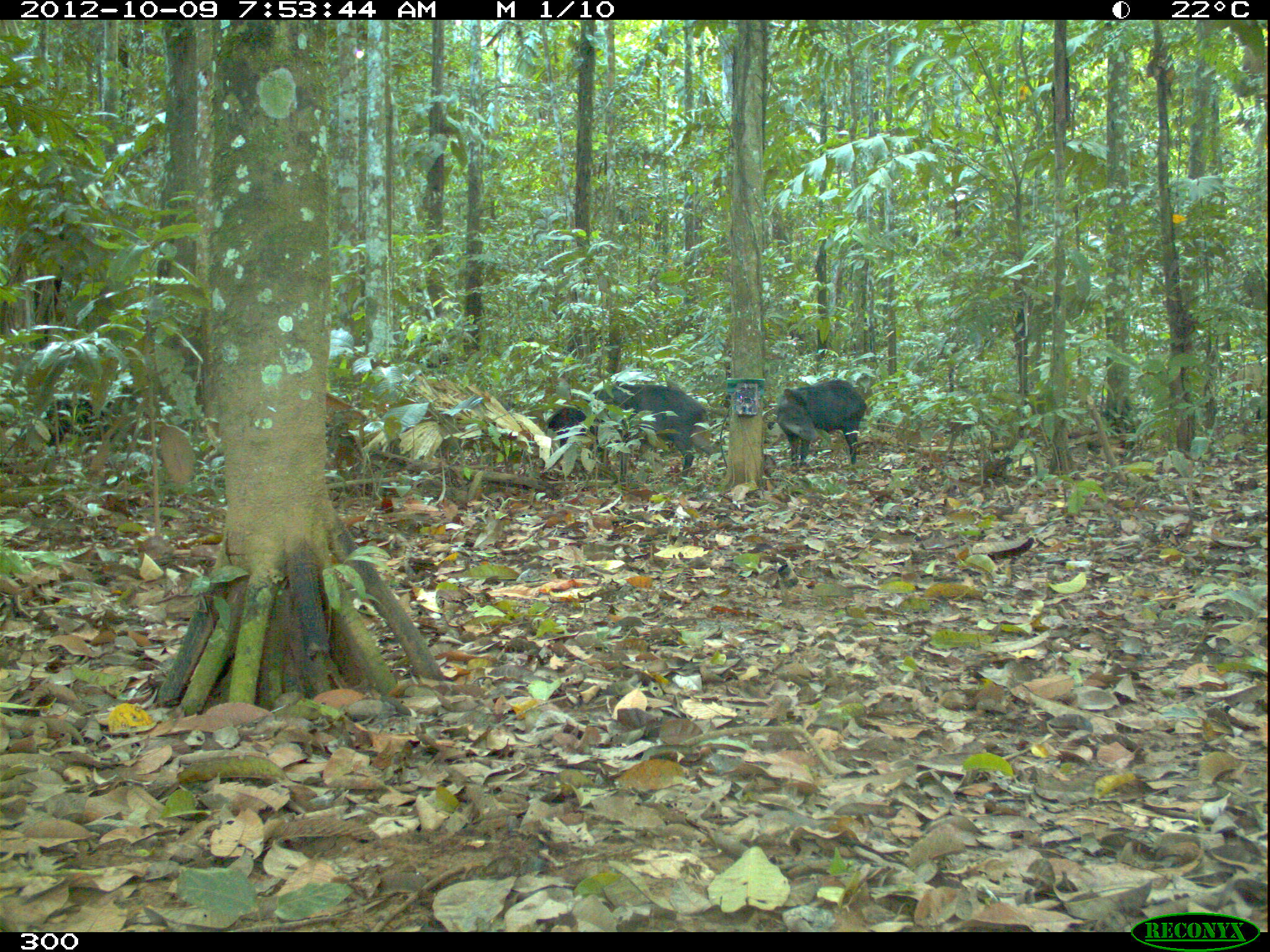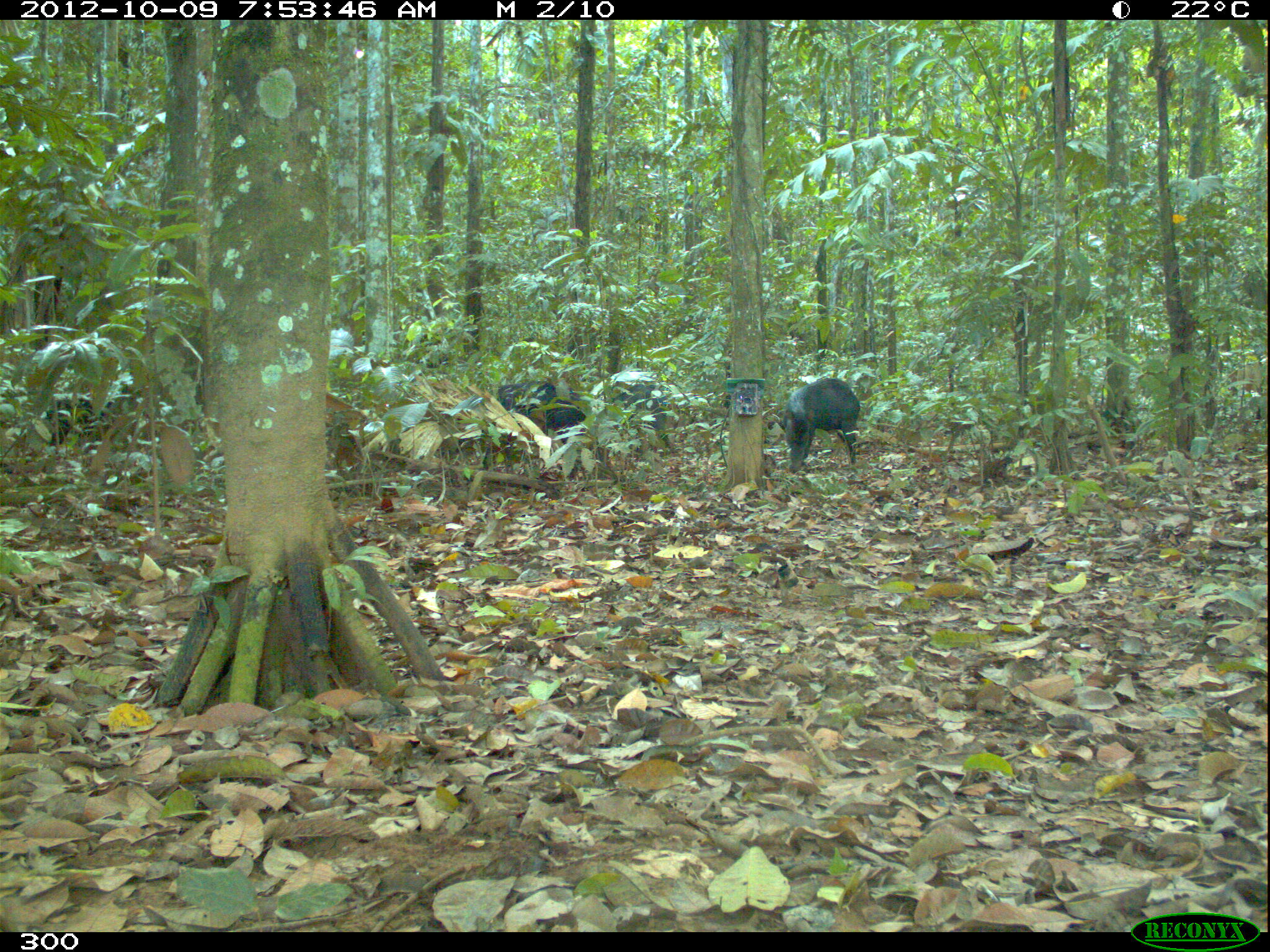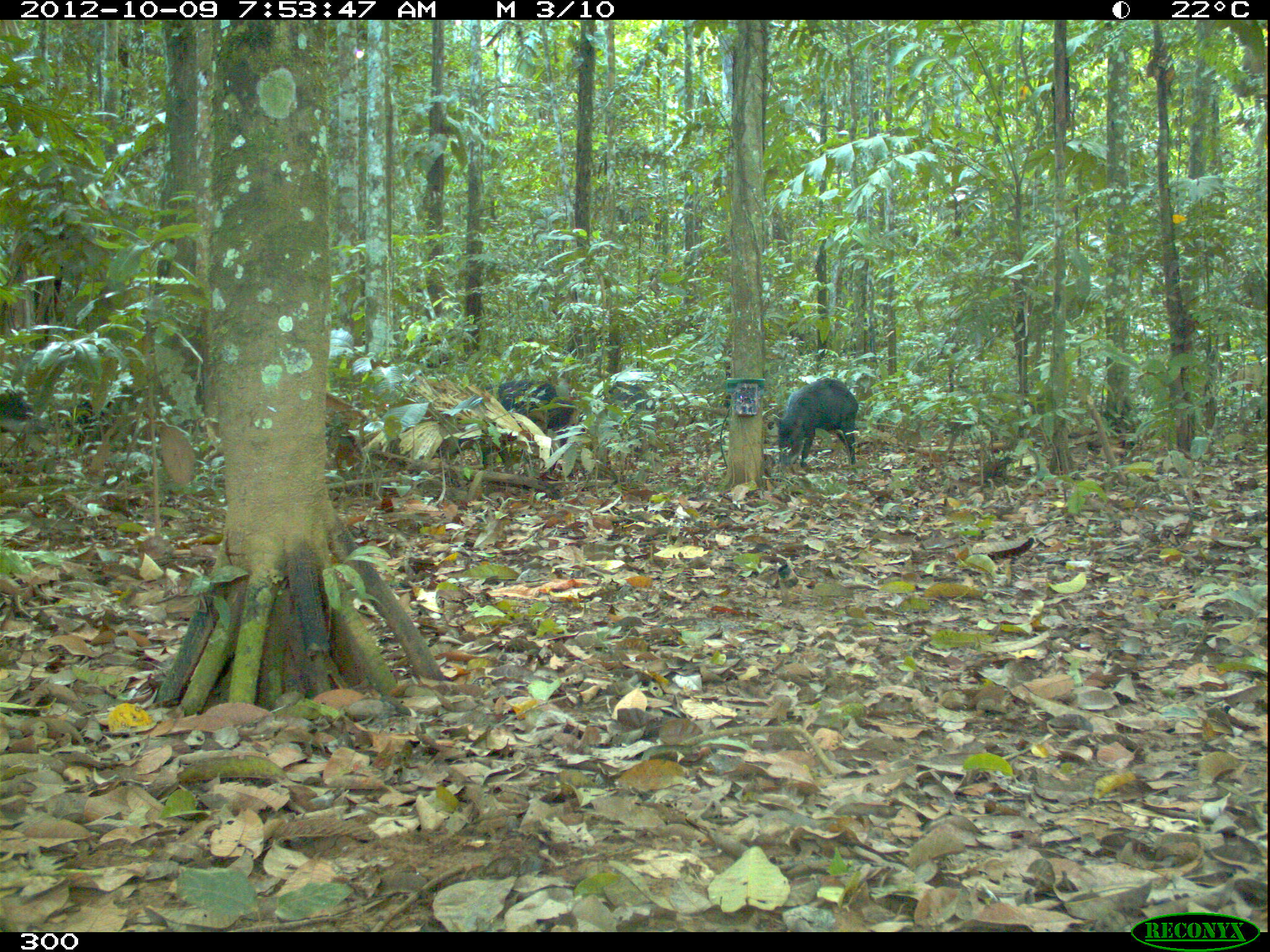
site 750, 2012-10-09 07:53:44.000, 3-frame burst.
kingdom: Animalia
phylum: Chordata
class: Mammalia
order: Artiodactyla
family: Tayassuidae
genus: Tayassu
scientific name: Tayassu pecari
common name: white-lipped peccary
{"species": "Tayassu pecari (white-lipped peccary)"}